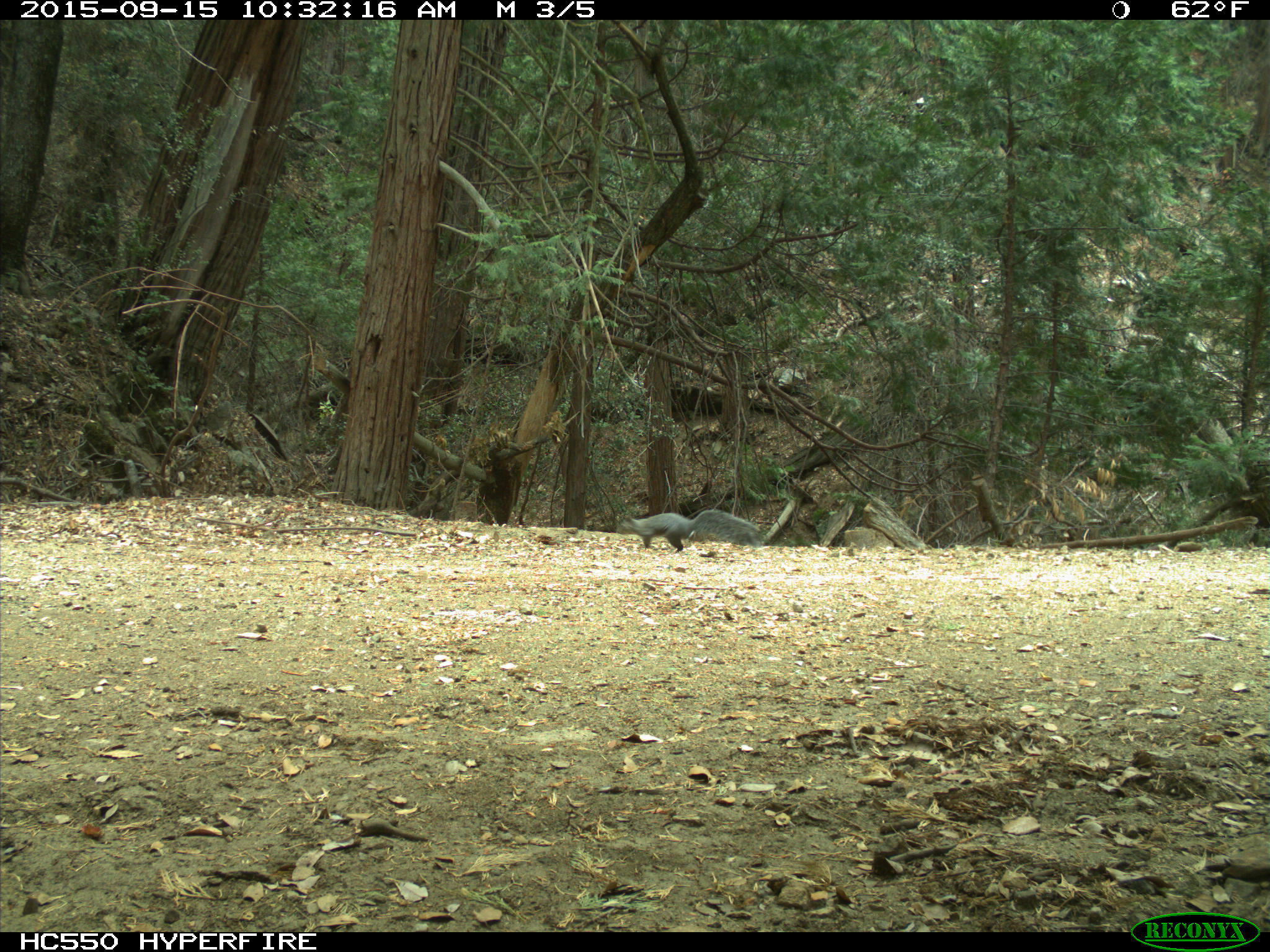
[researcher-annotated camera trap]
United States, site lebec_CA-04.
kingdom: Animalia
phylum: Chordata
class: Mammalia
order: Rodentia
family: Sciuridae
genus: Sciurus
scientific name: Sciurus carolinensis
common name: eastern gray squirrel